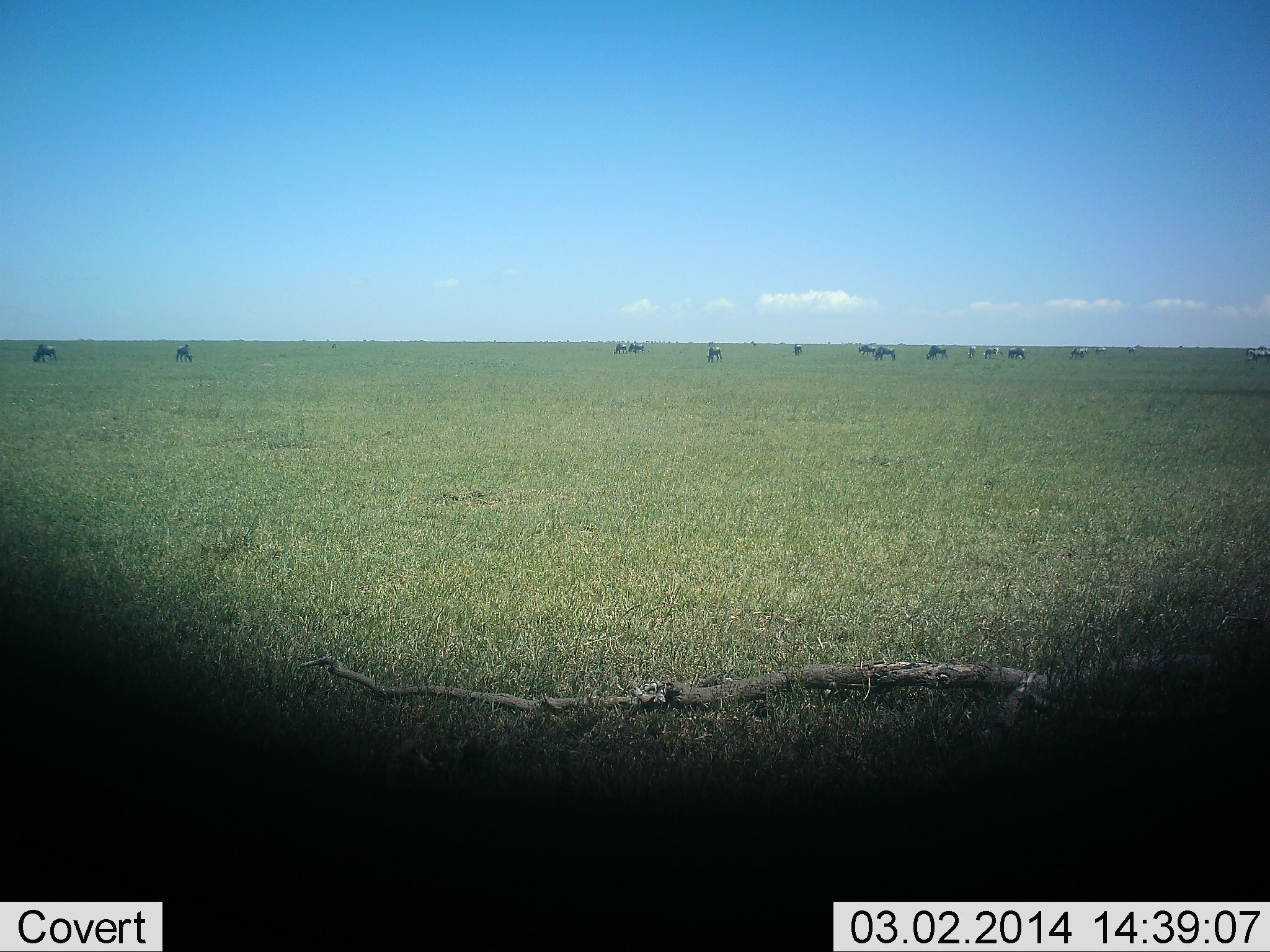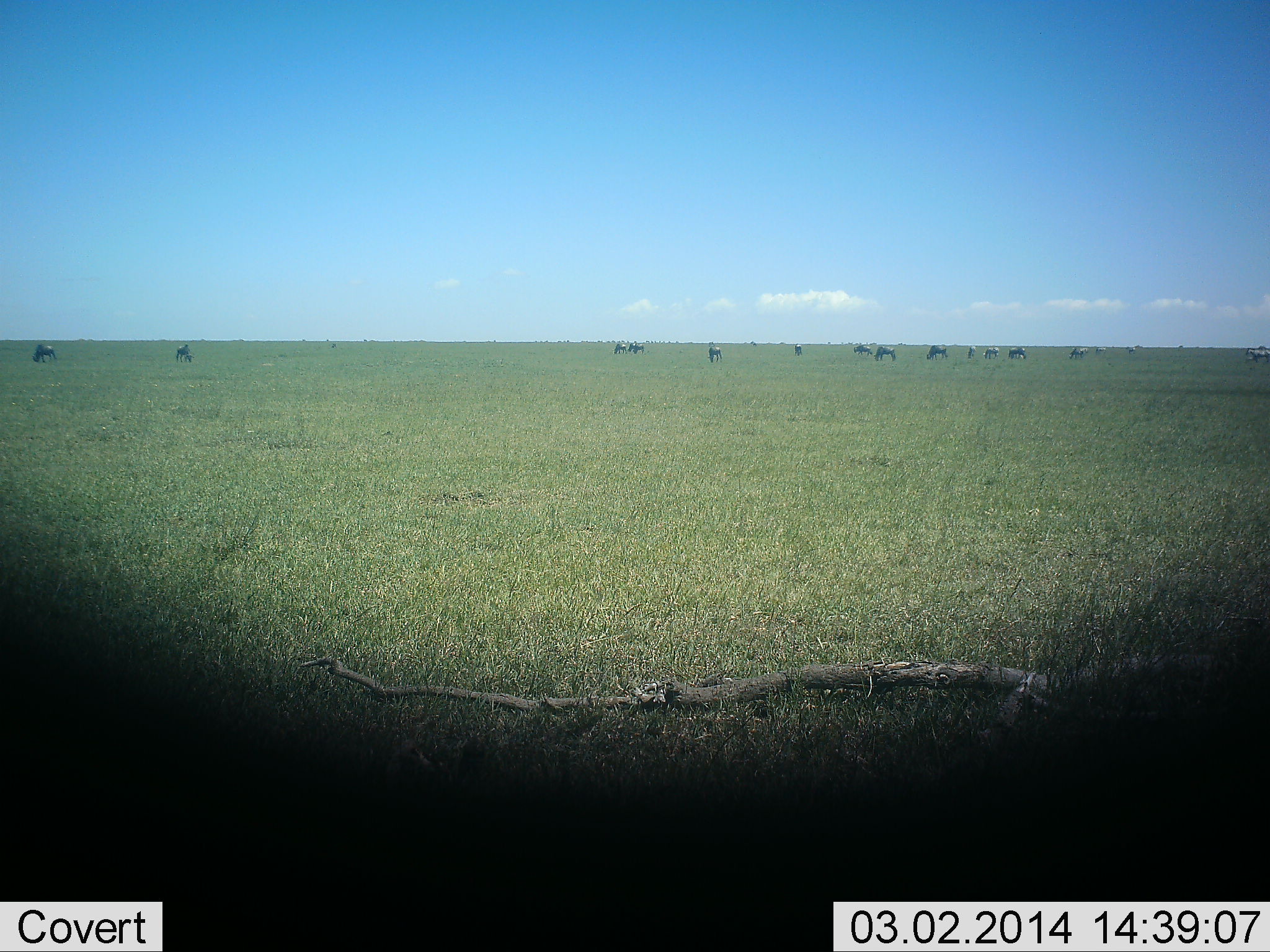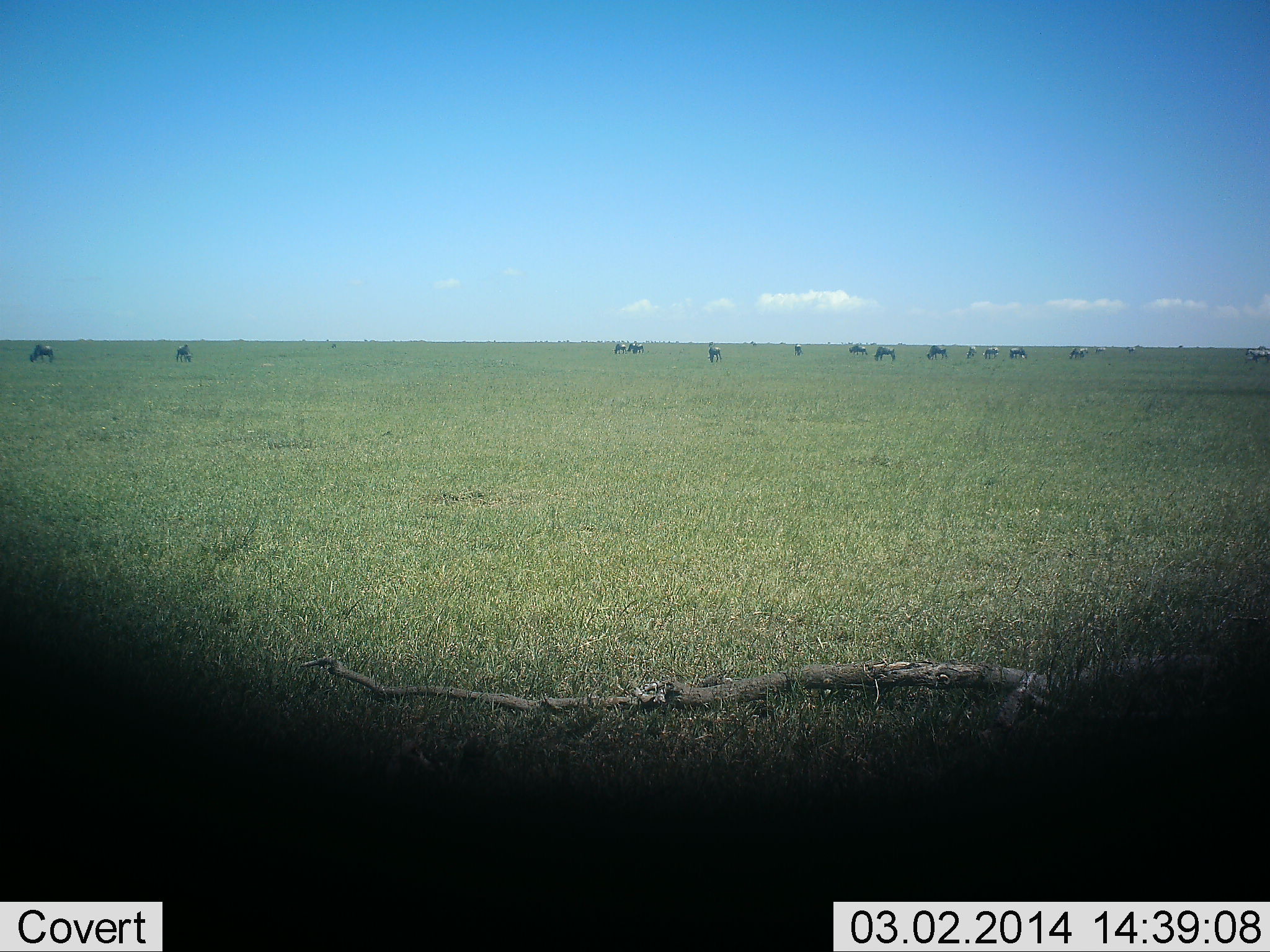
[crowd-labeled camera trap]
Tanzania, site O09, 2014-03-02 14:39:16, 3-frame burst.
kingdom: Animalia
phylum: Chordata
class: Mammalia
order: Artiodactyla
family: Bovidae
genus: Connochaetes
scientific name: Connochaetes taurinus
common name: blue wildebeest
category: wildebeest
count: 11-50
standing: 55%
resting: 0%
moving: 45%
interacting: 0%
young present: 0%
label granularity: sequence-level